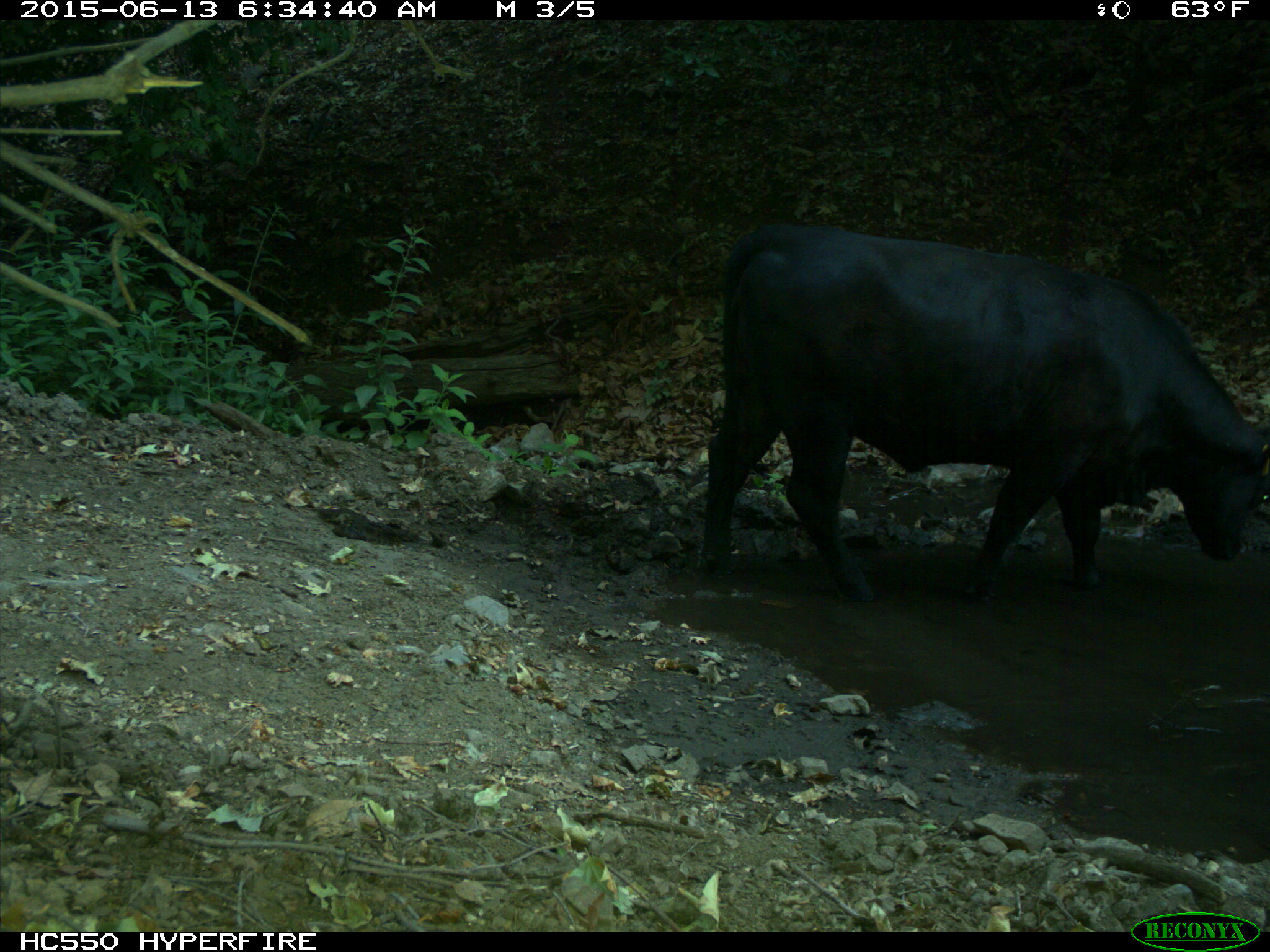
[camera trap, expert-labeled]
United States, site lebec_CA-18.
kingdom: Animalia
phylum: Chordata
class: Mammalia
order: Artiodactyla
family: Bovidae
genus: Bos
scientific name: Bos taurus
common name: domestic cow